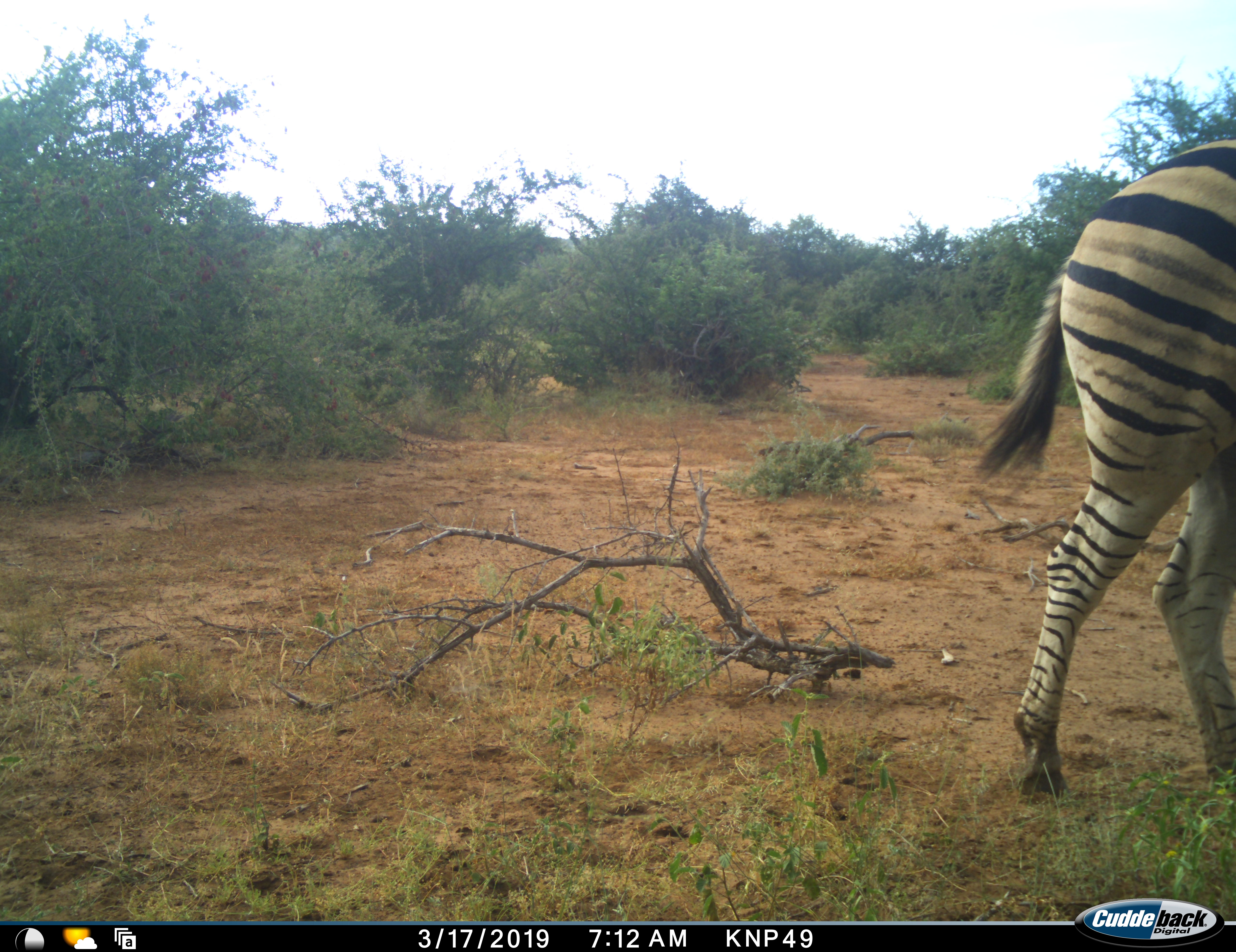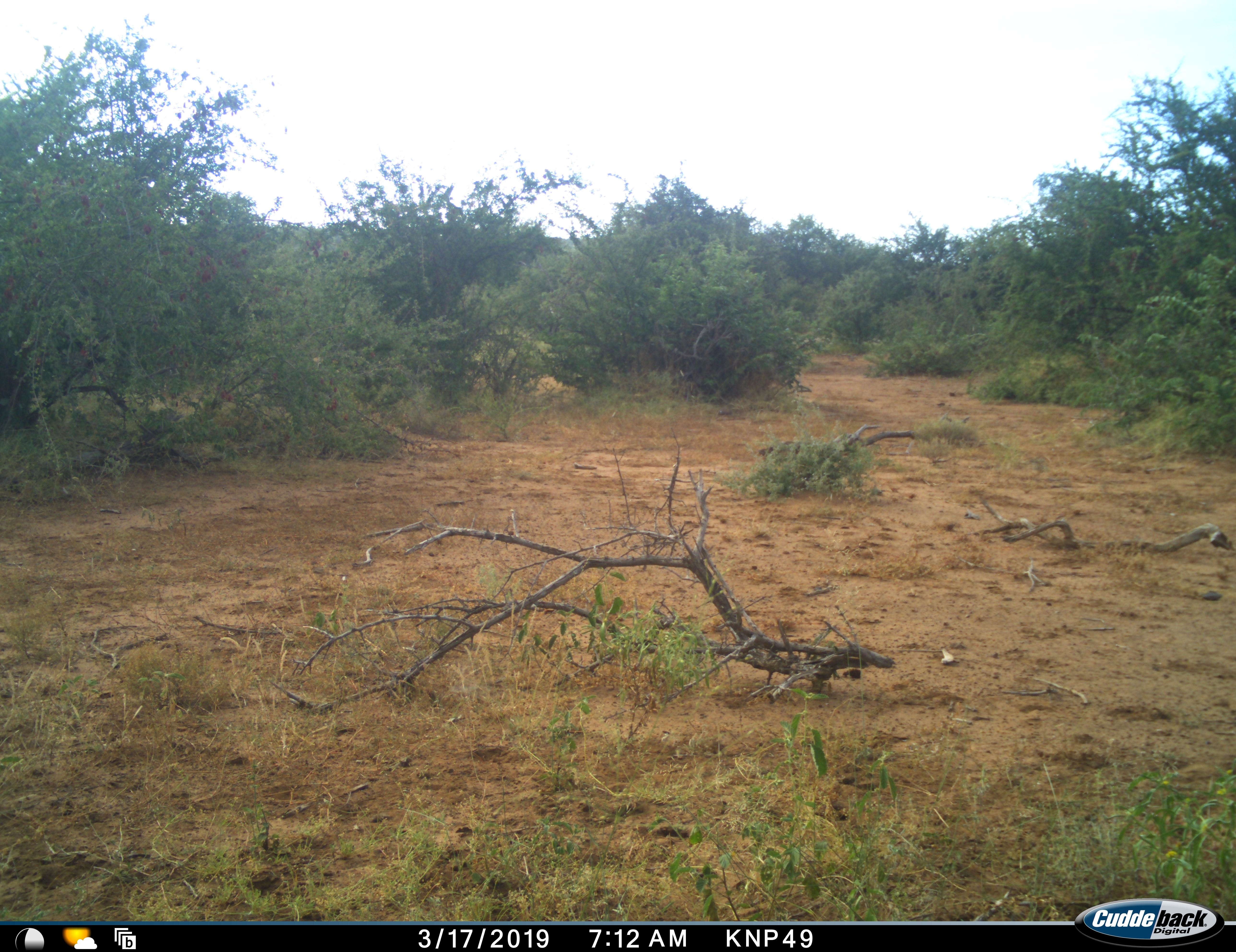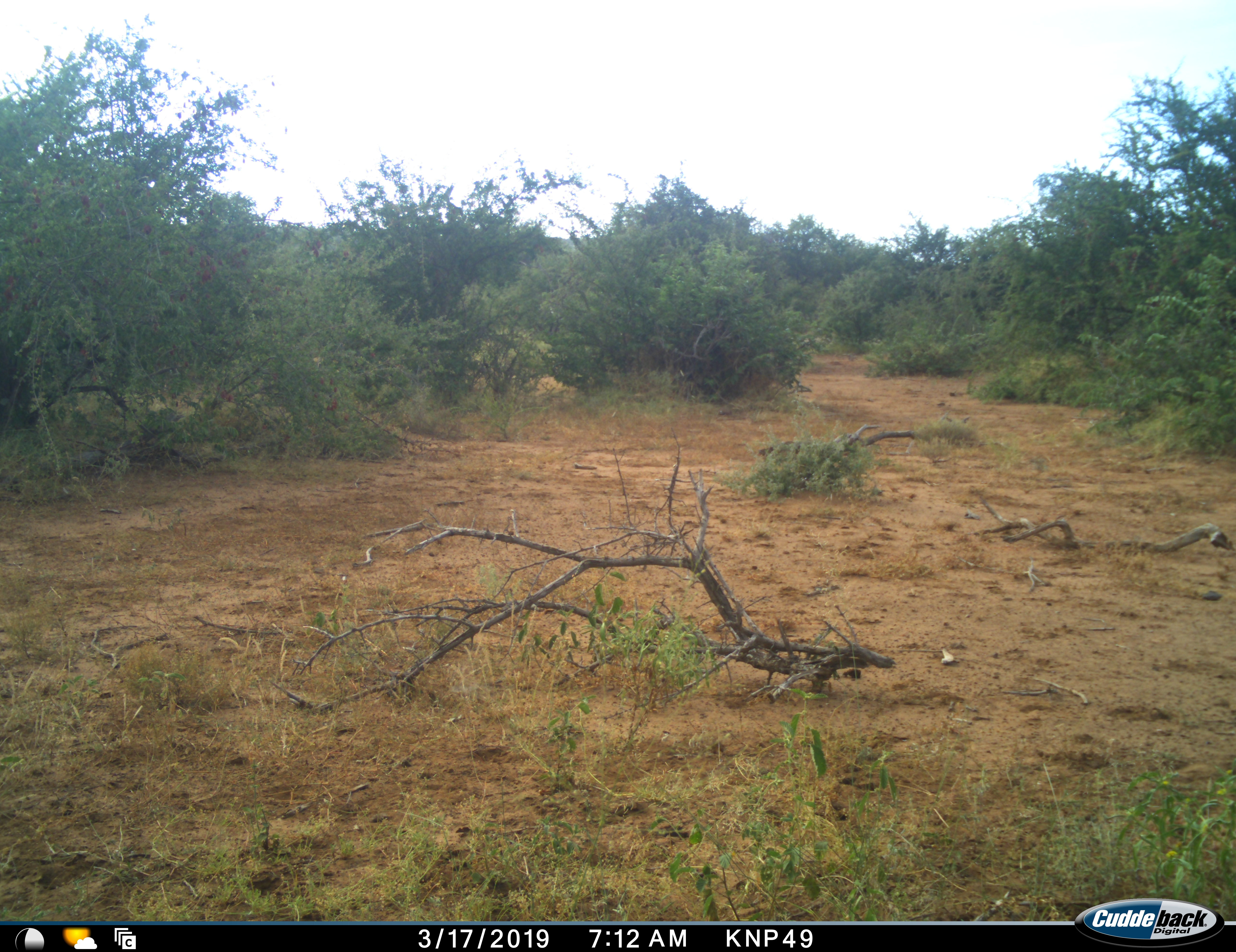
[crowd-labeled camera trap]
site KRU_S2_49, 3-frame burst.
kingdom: Animalia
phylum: Chordata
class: Mammalia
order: Perissodactyla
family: Equidae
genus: Equus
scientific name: Equus quagga burchellii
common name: burchell's zebra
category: zebraburchells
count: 1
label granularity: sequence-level